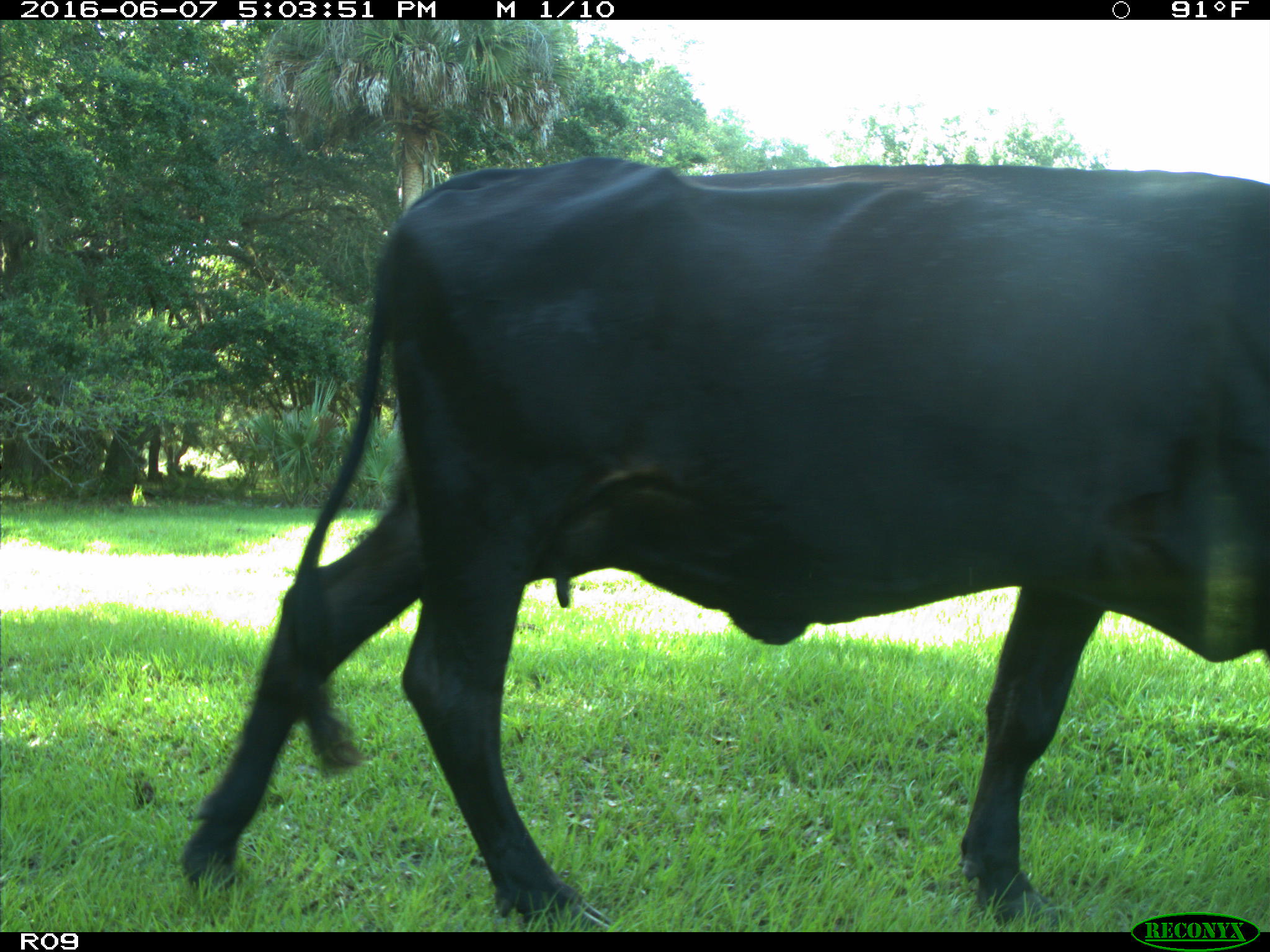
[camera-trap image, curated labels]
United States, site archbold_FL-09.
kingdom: Animalia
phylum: Chordata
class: Mammalia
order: Artiodactyla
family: Bovidae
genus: Bos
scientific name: Bos taurus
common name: domestic cow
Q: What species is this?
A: Bos taurus (domestic cow).